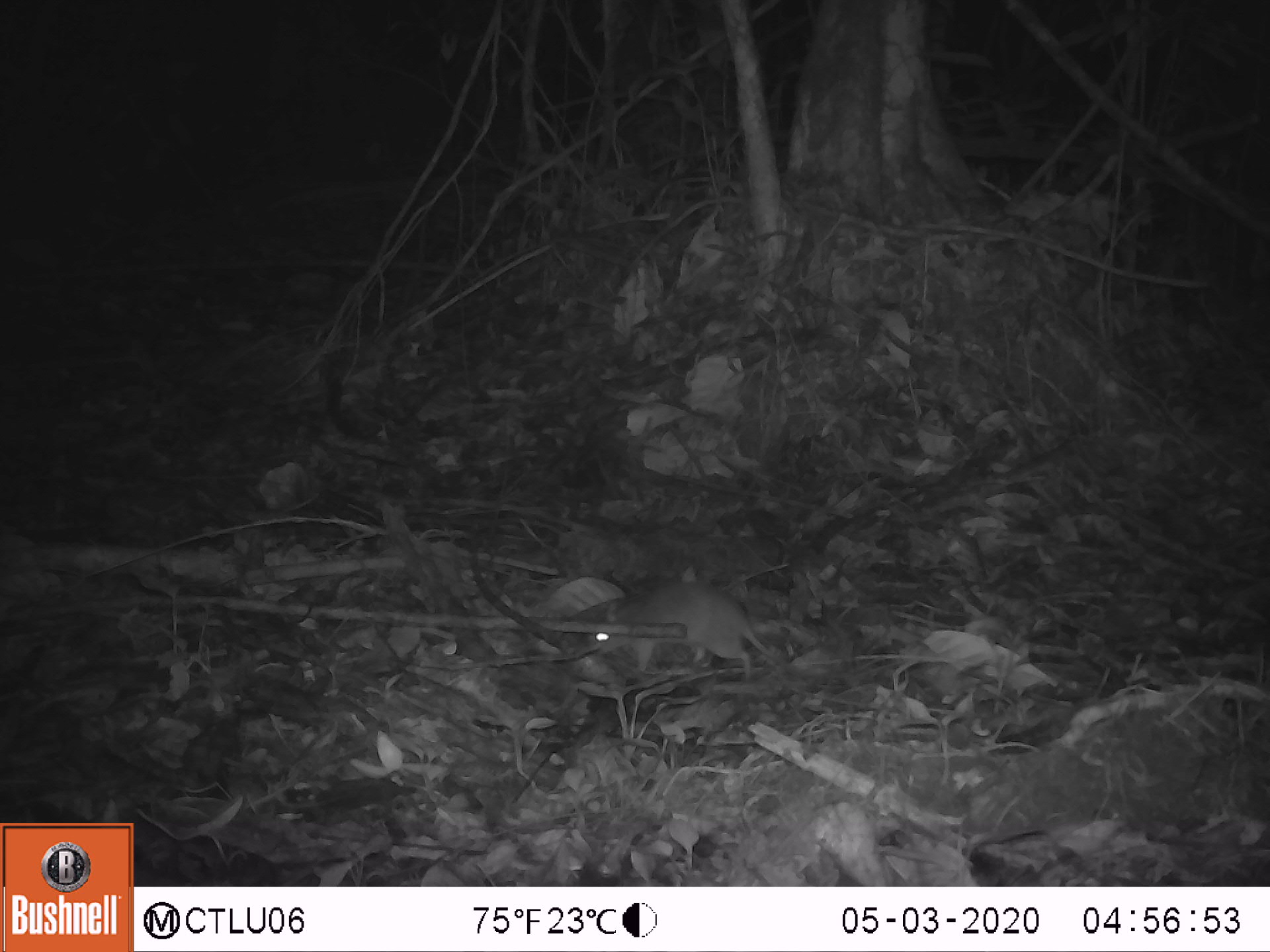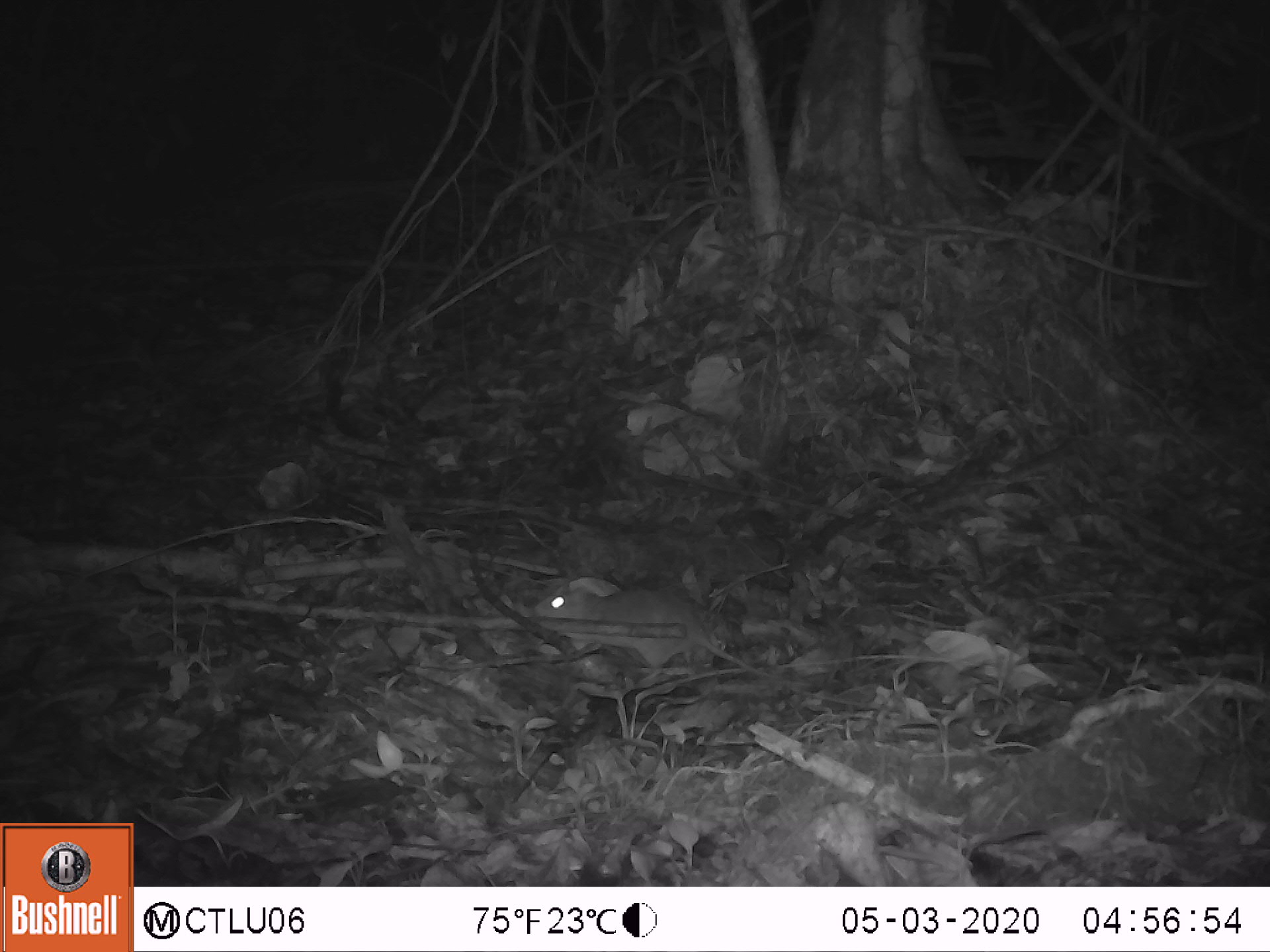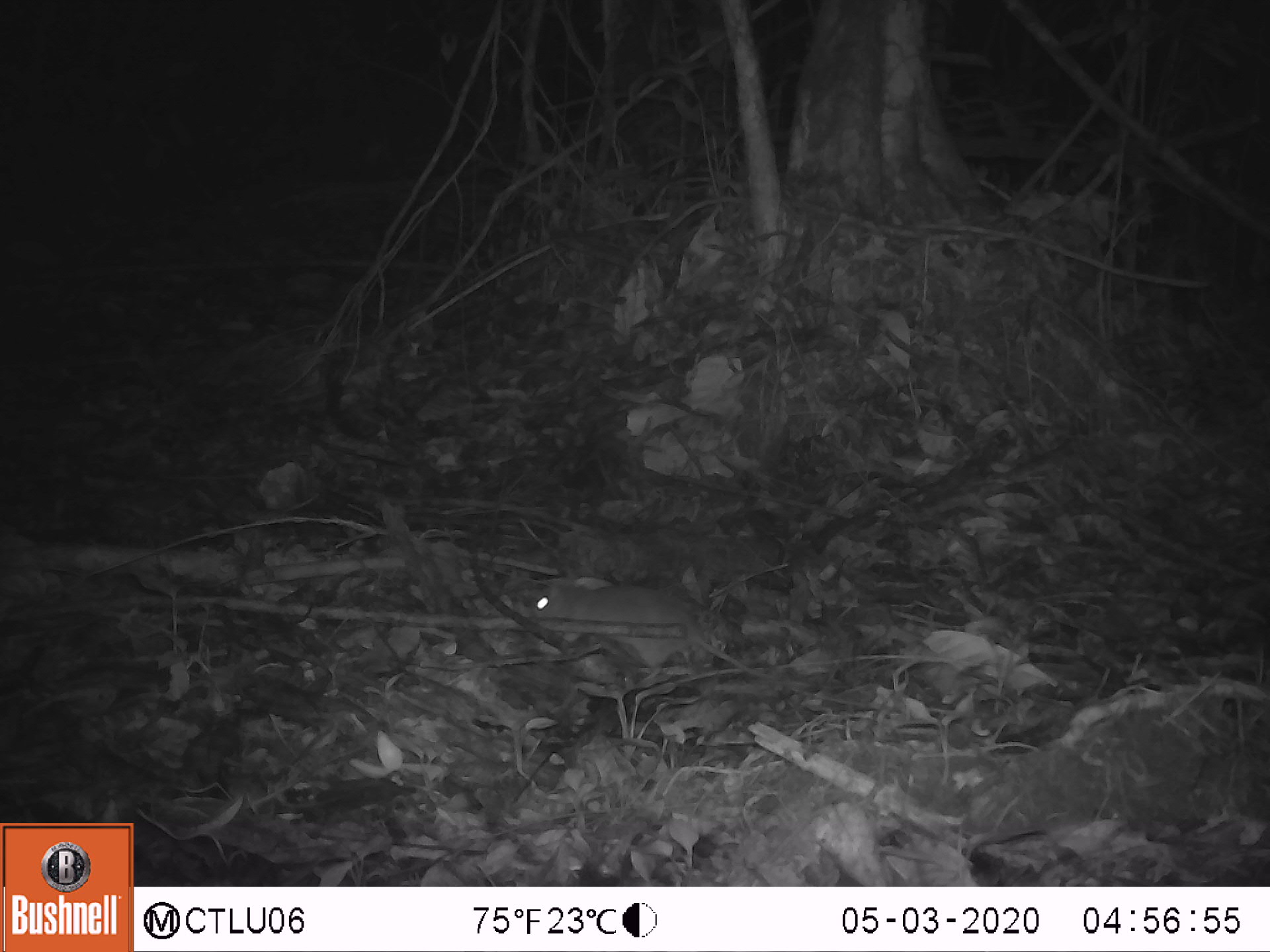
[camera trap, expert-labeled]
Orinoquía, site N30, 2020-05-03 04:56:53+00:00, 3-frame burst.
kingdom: Animalia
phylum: Chordata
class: Mammalia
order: Rodentia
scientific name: Rodentia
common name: rodent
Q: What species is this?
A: Rodent (Rodentia).